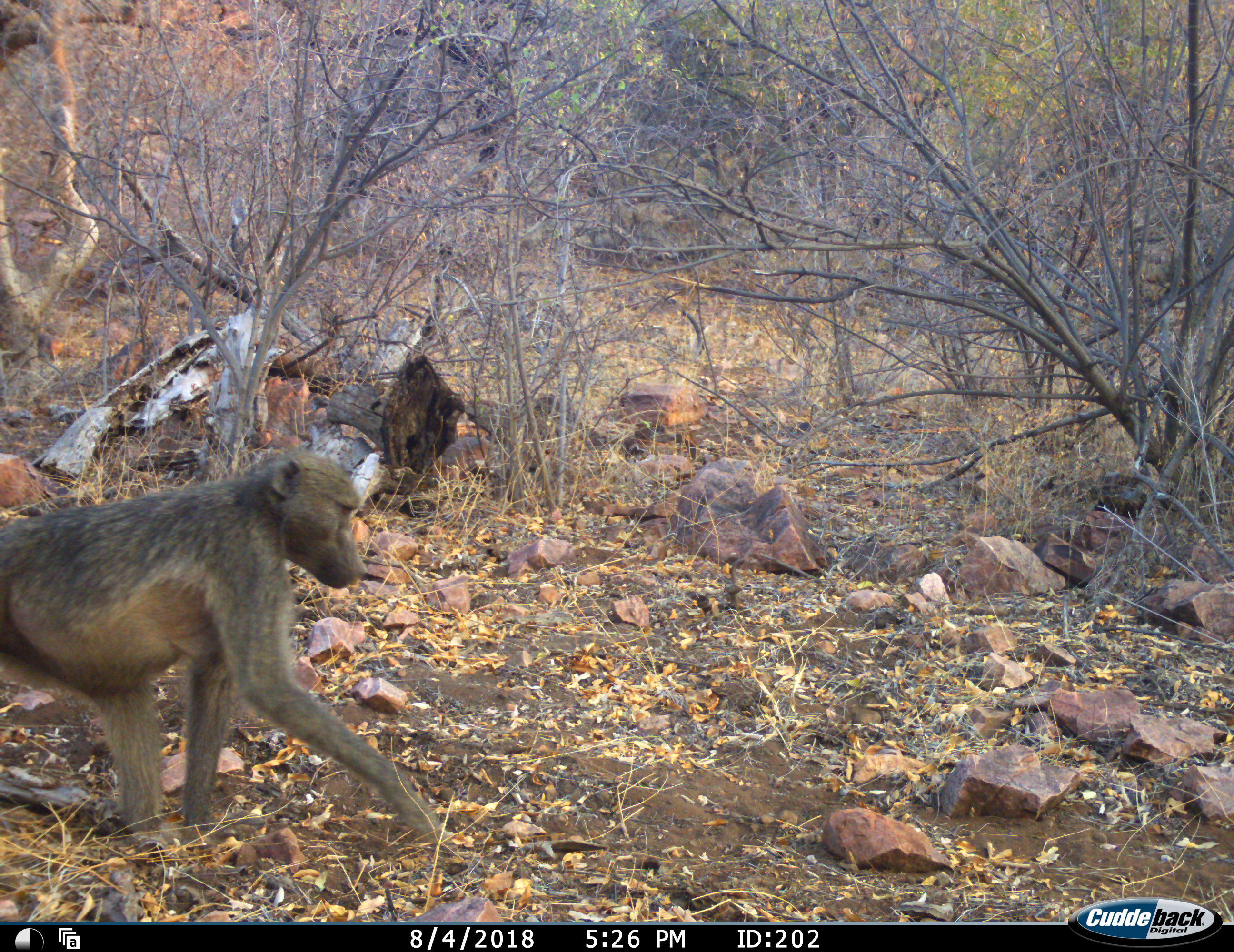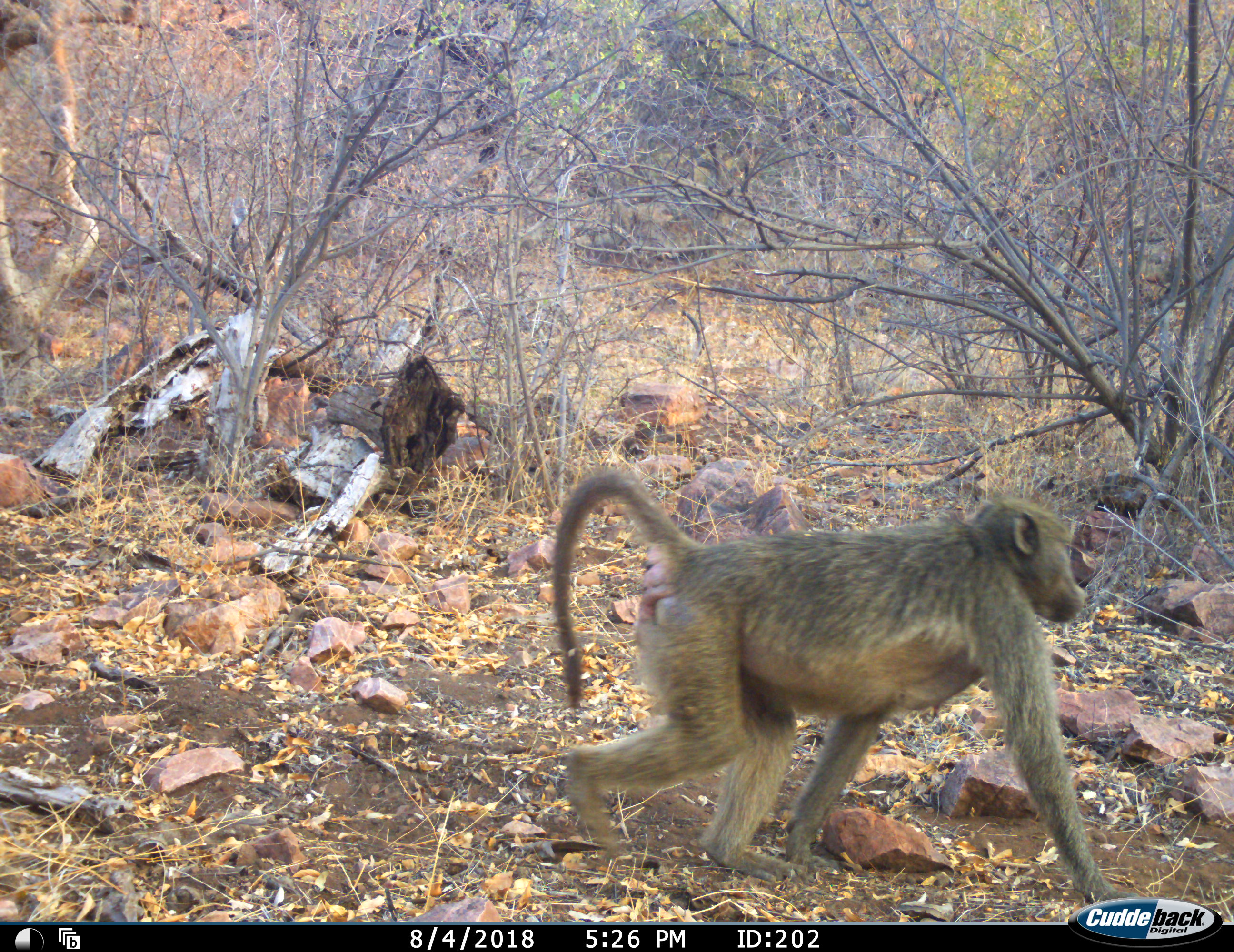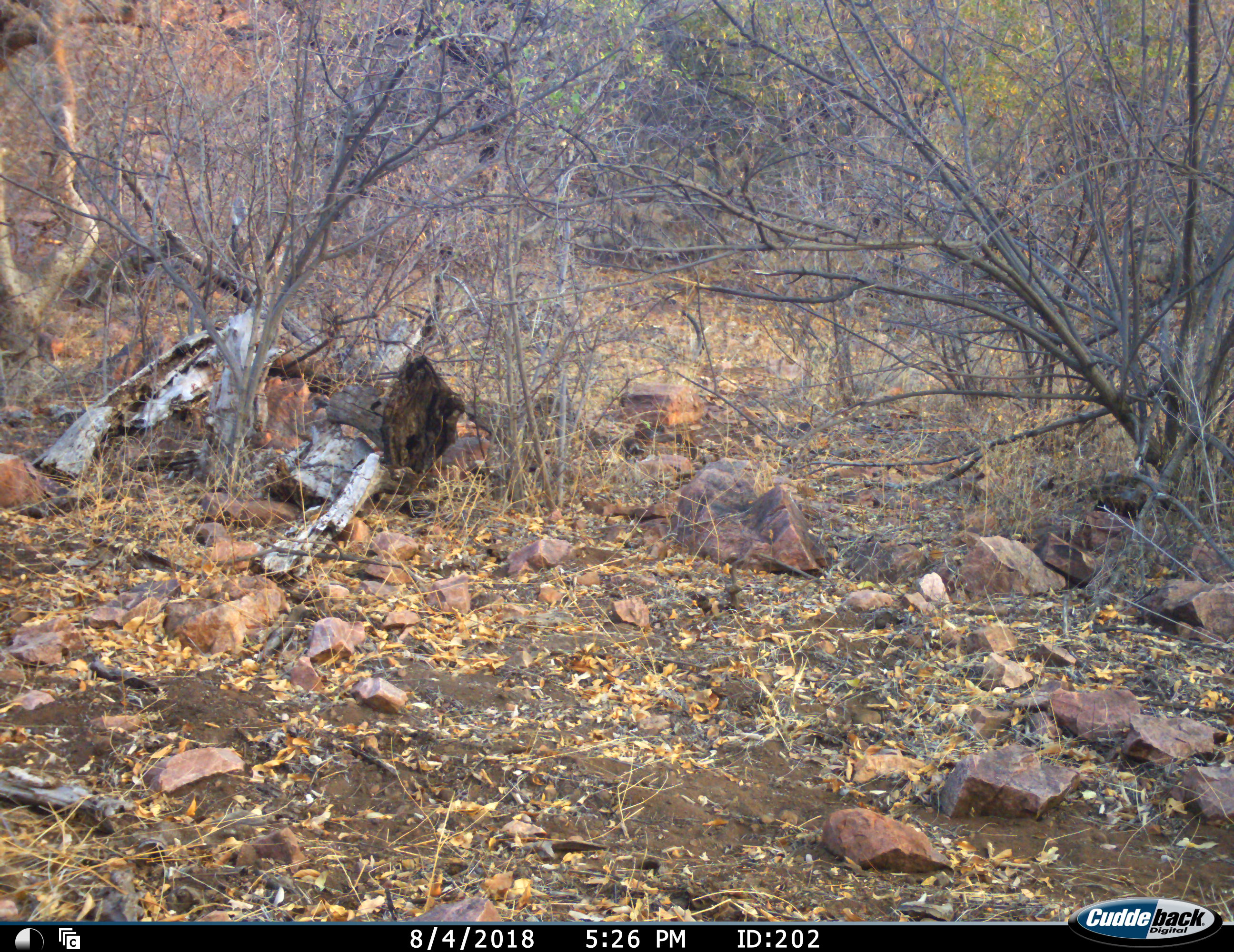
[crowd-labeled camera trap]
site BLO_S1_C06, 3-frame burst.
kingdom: Animalia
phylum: Chordata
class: Mammalia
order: Primates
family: Cercopithecidae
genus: Papio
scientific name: Papio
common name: baboon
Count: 1.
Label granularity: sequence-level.